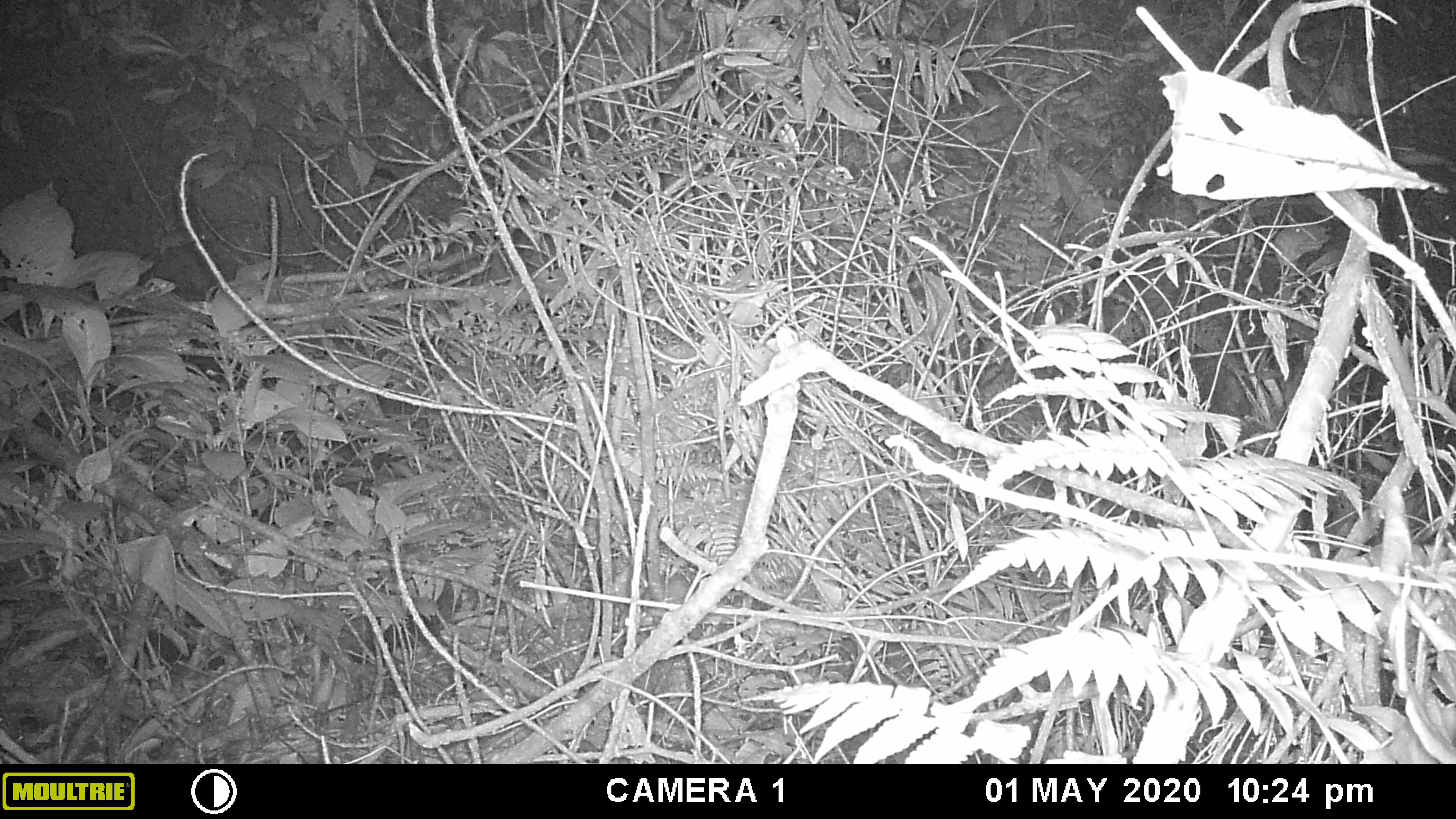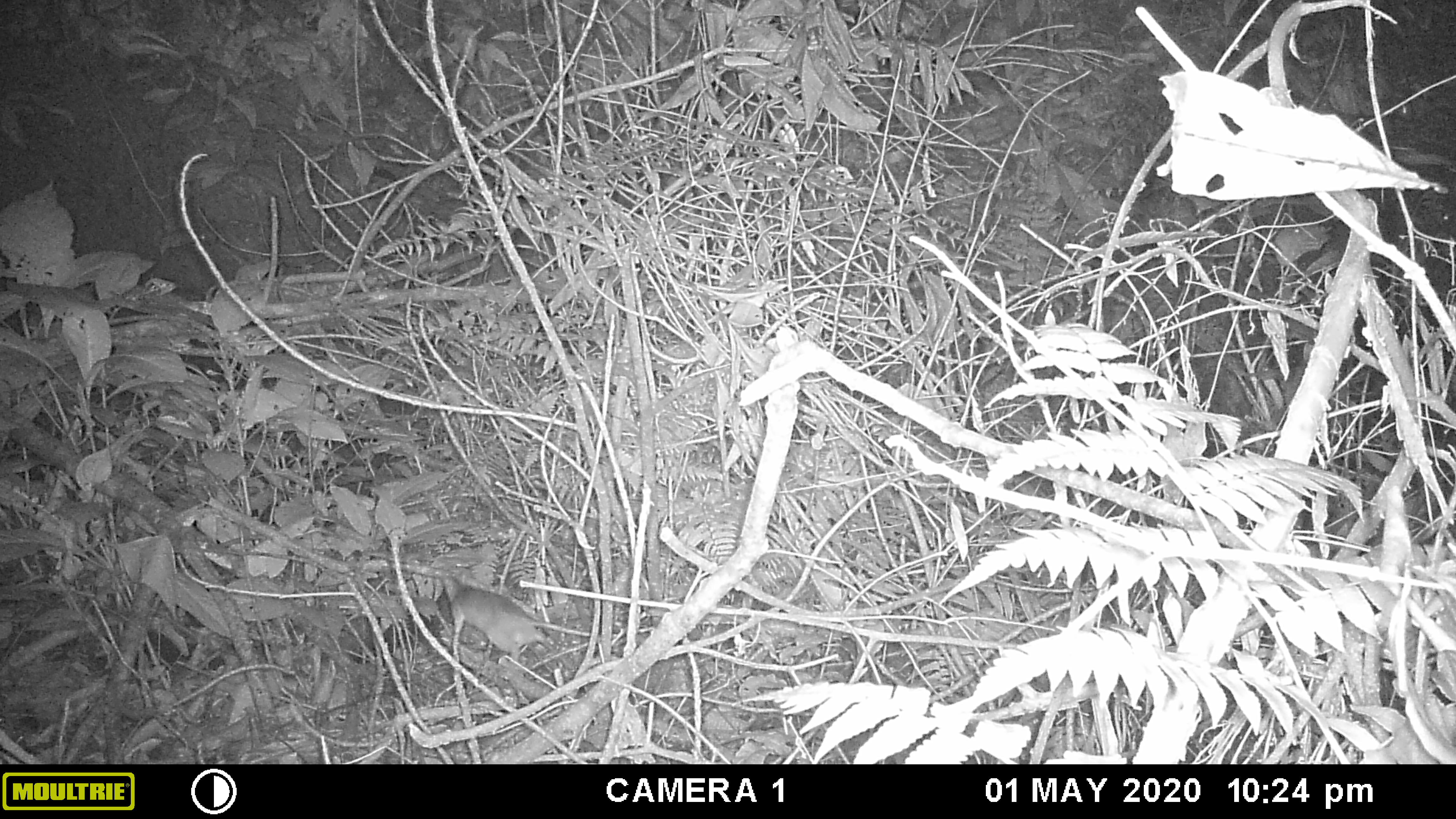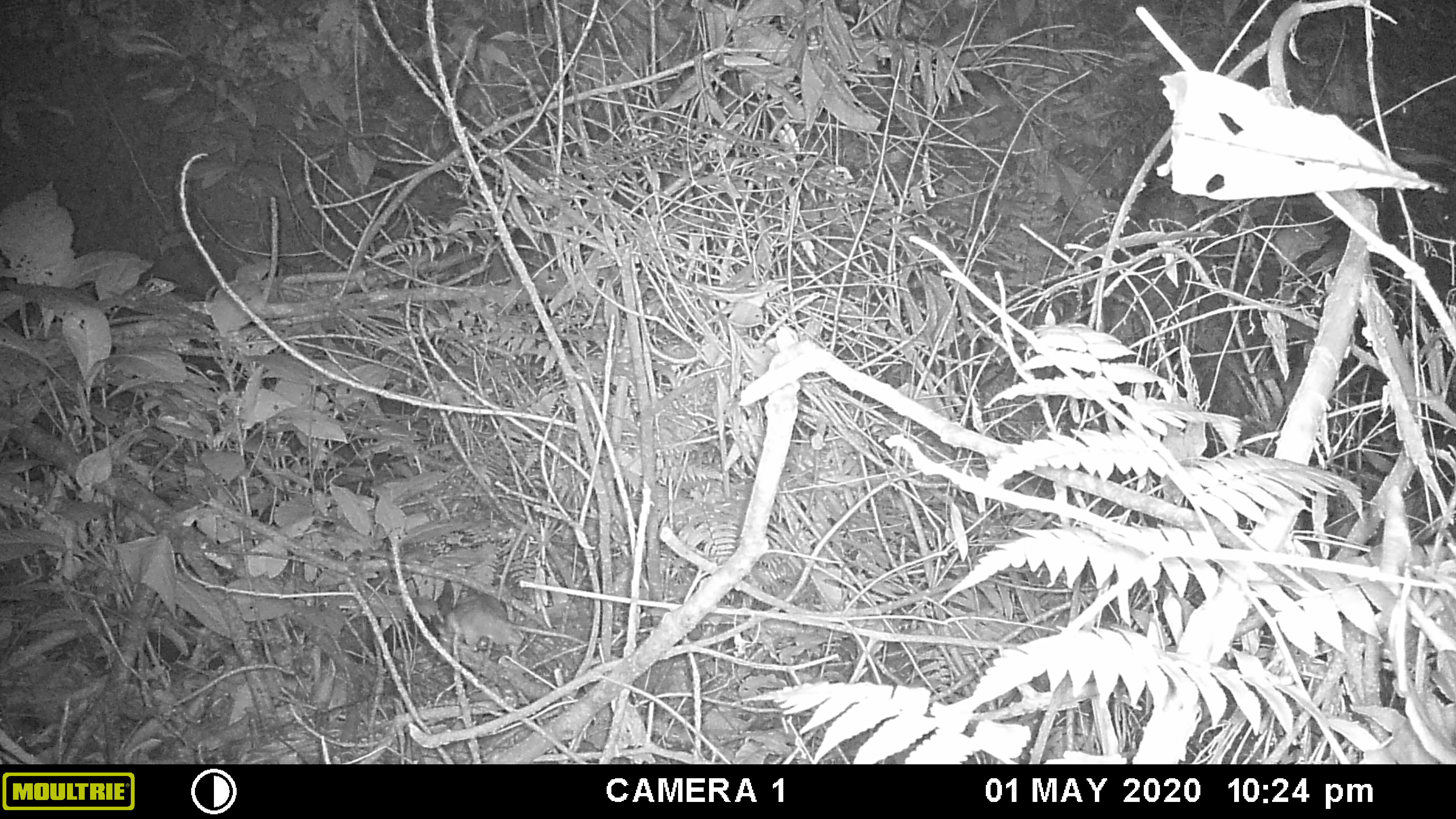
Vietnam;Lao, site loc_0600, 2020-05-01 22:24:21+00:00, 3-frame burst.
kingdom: Animalia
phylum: Chordata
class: Mammalia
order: Rodentia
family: Muridae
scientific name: Muridae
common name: old-world mice and rats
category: unidentified murid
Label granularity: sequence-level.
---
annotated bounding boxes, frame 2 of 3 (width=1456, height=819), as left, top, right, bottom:
unidentified murid: 451, 587, 546, 661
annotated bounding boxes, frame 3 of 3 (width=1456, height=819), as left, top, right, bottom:
unidentified murid: 454, 593, 588, 650